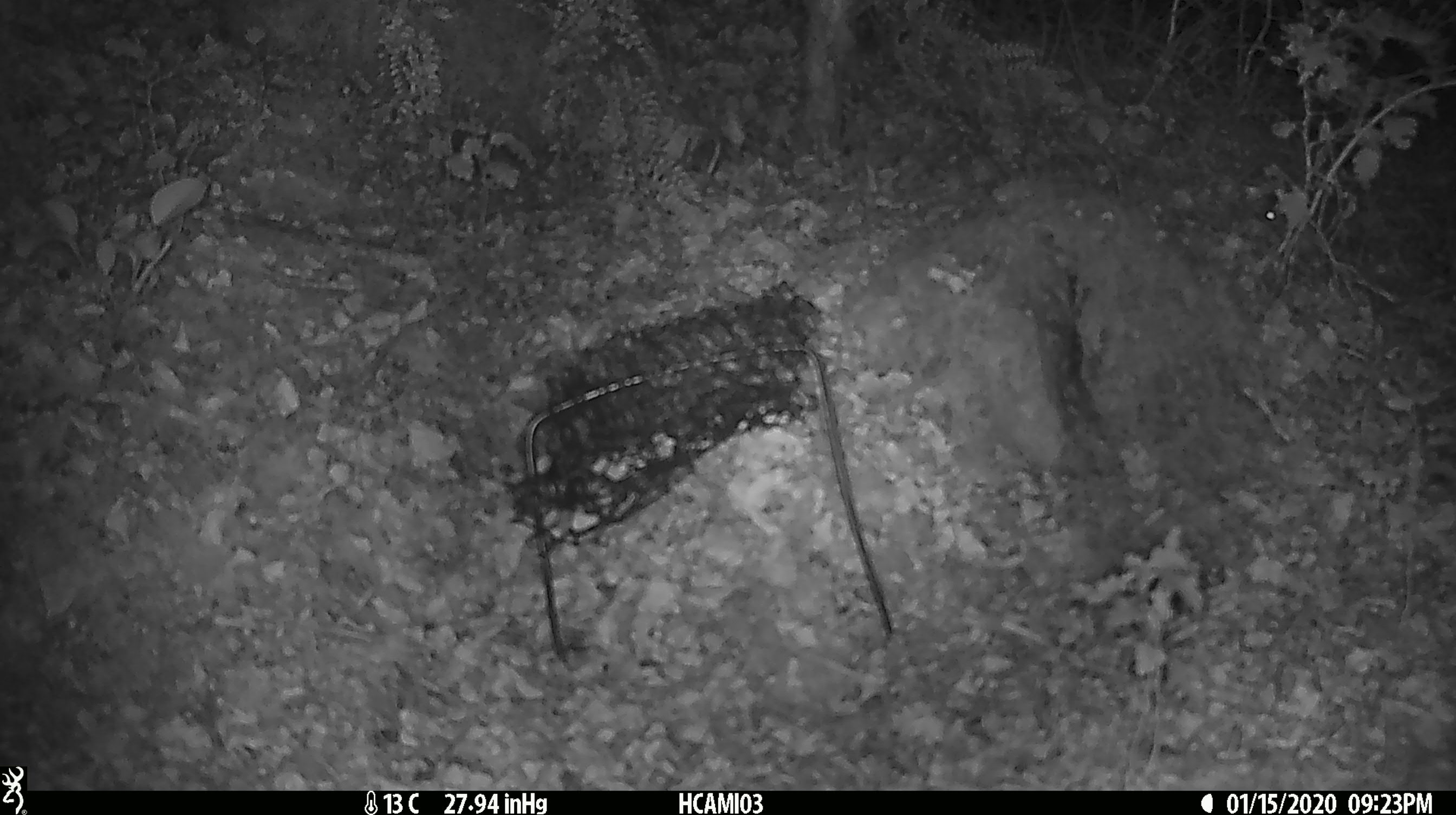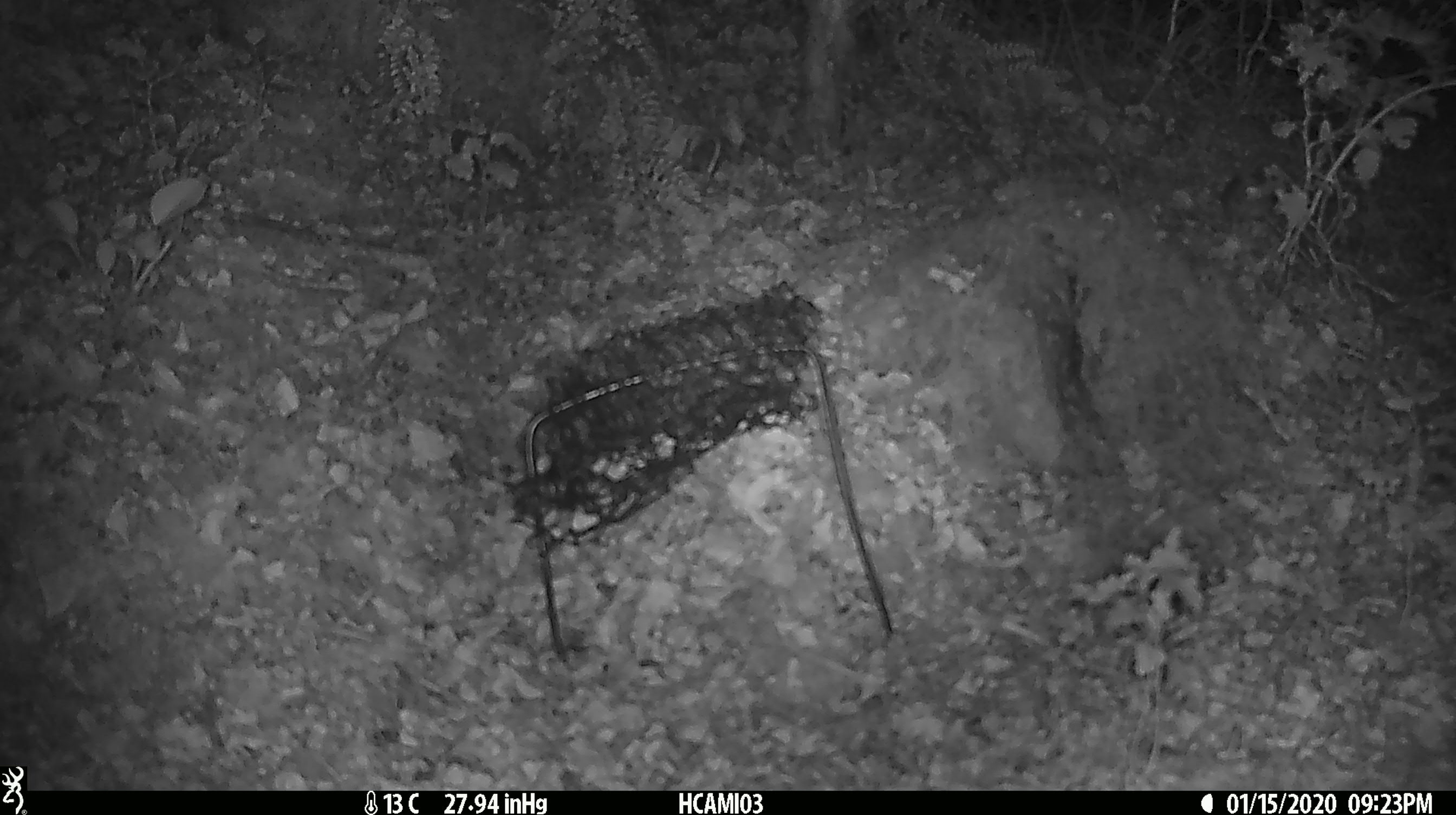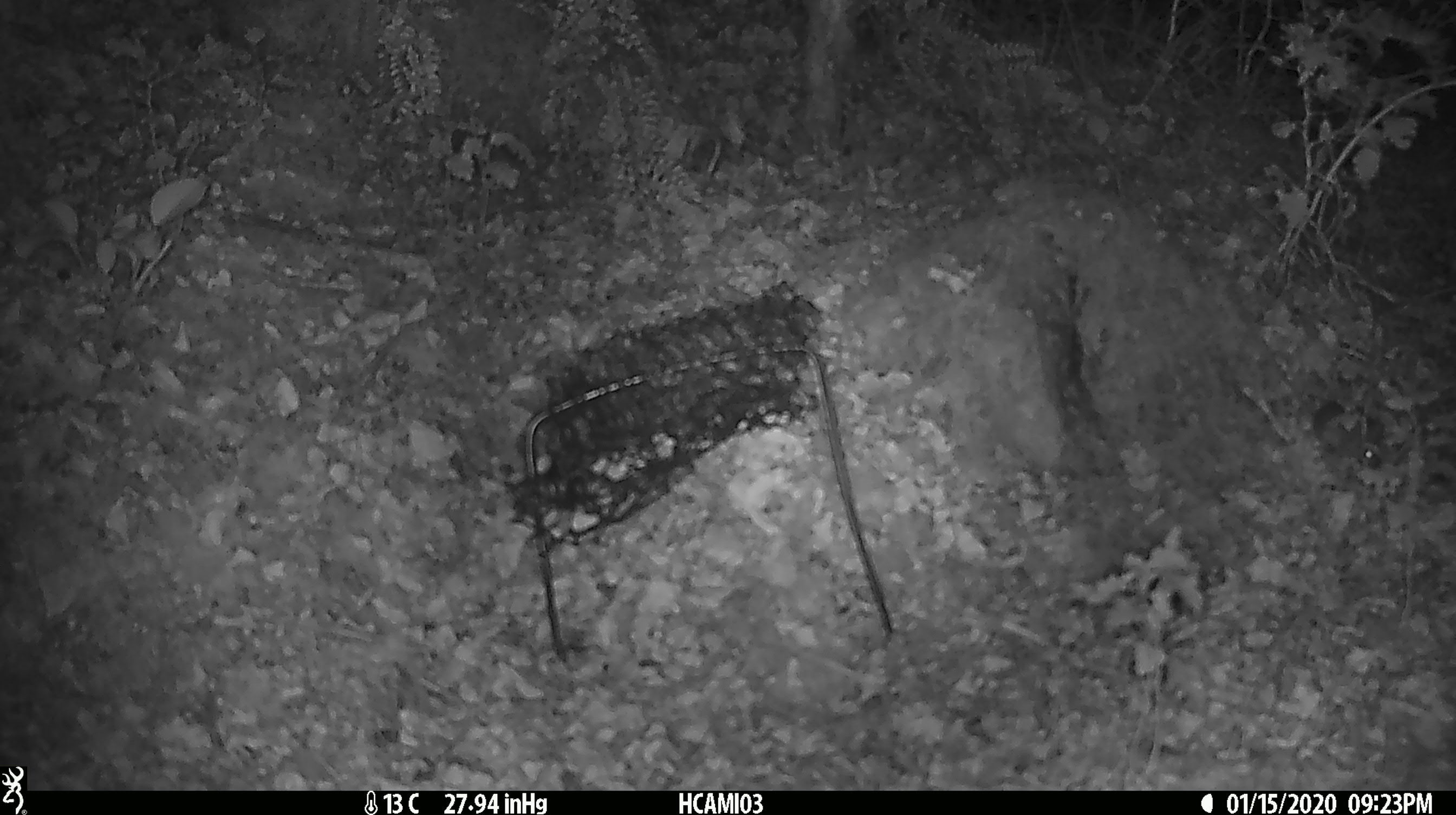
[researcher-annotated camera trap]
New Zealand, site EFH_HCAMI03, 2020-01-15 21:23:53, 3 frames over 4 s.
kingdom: Animalia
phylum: Chordata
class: Mammalia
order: Rodentia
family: Muridae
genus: Mus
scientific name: Mus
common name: mouse